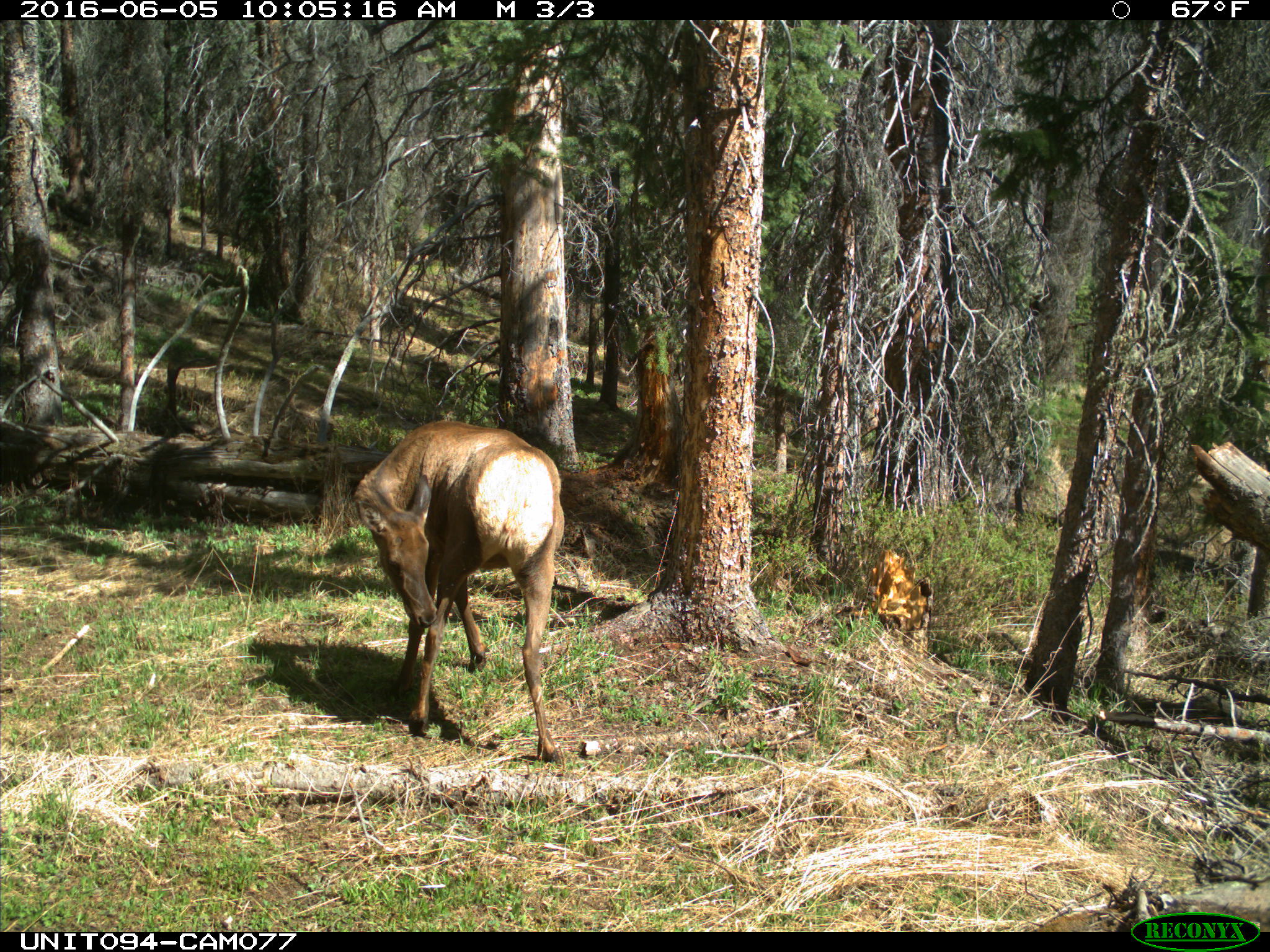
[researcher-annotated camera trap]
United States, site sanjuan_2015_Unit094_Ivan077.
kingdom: Animalia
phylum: Chordata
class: Mammalia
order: Artiodactyla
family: Cervidae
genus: Cervus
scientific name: Cervus elaphus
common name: red deer